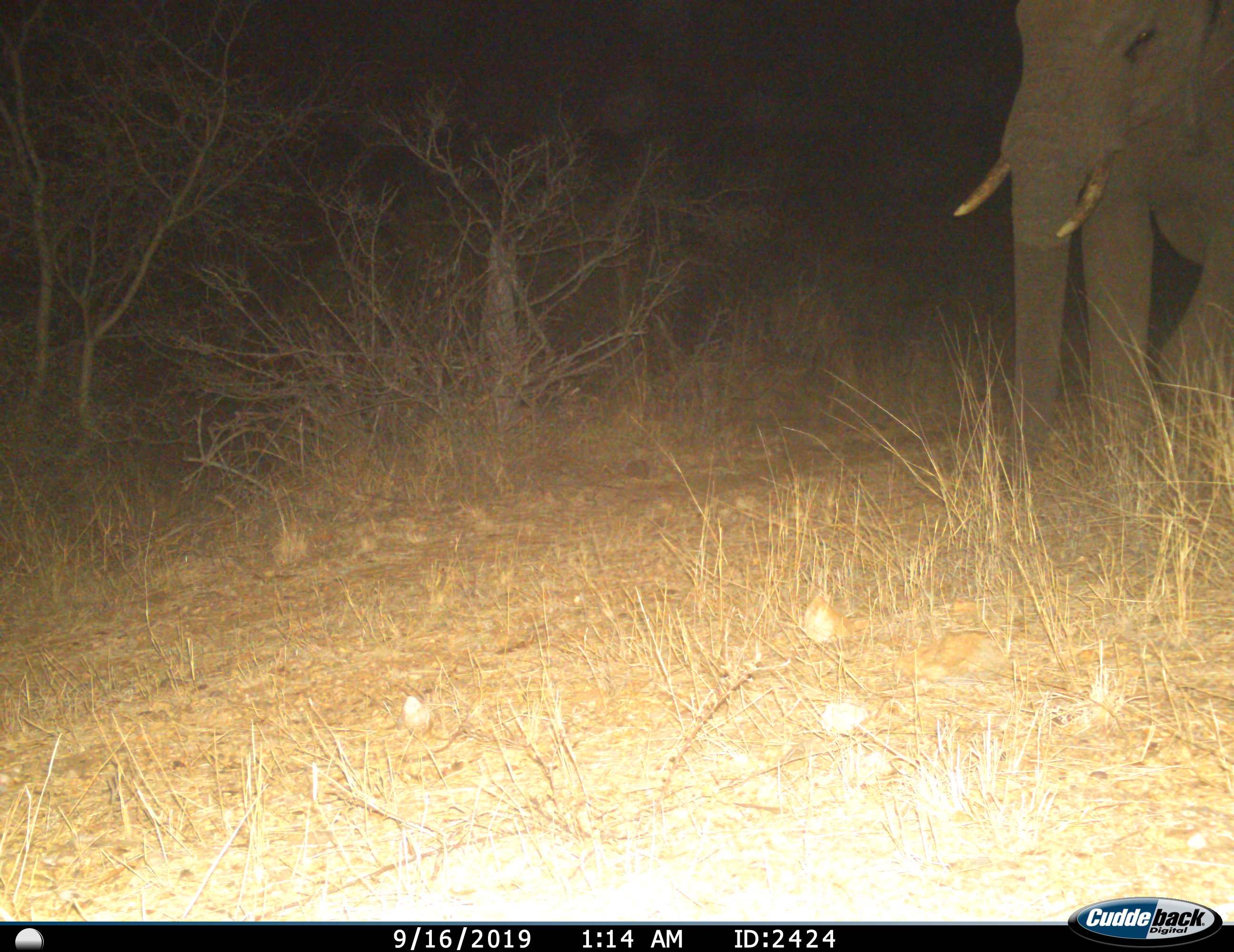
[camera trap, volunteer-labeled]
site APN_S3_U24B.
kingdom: Animalia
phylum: Chordata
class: Mammalia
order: Proboscidea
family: Elephantidae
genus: Loxodonta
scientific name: Loxodonta africana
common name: african bush elephant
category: elephant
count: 1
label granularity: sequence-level